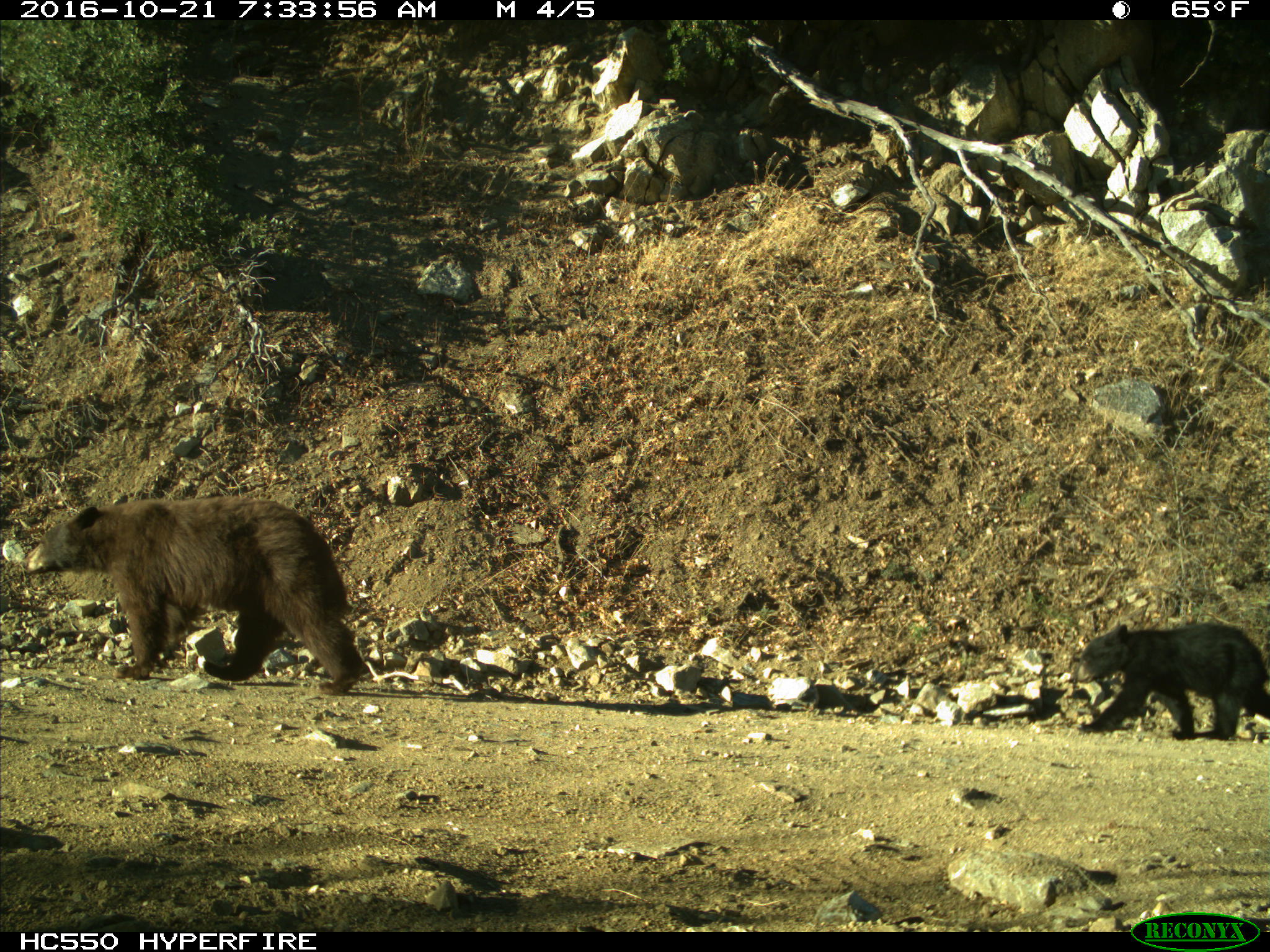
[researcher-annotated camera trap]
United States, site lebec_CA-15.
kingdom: Animalia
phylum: Chordata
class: Mammalia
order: Carnivora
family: Ursidae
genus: Ursus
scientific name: Ursus americanus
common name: american black bear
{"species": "Ursus americanus (american black bear)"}